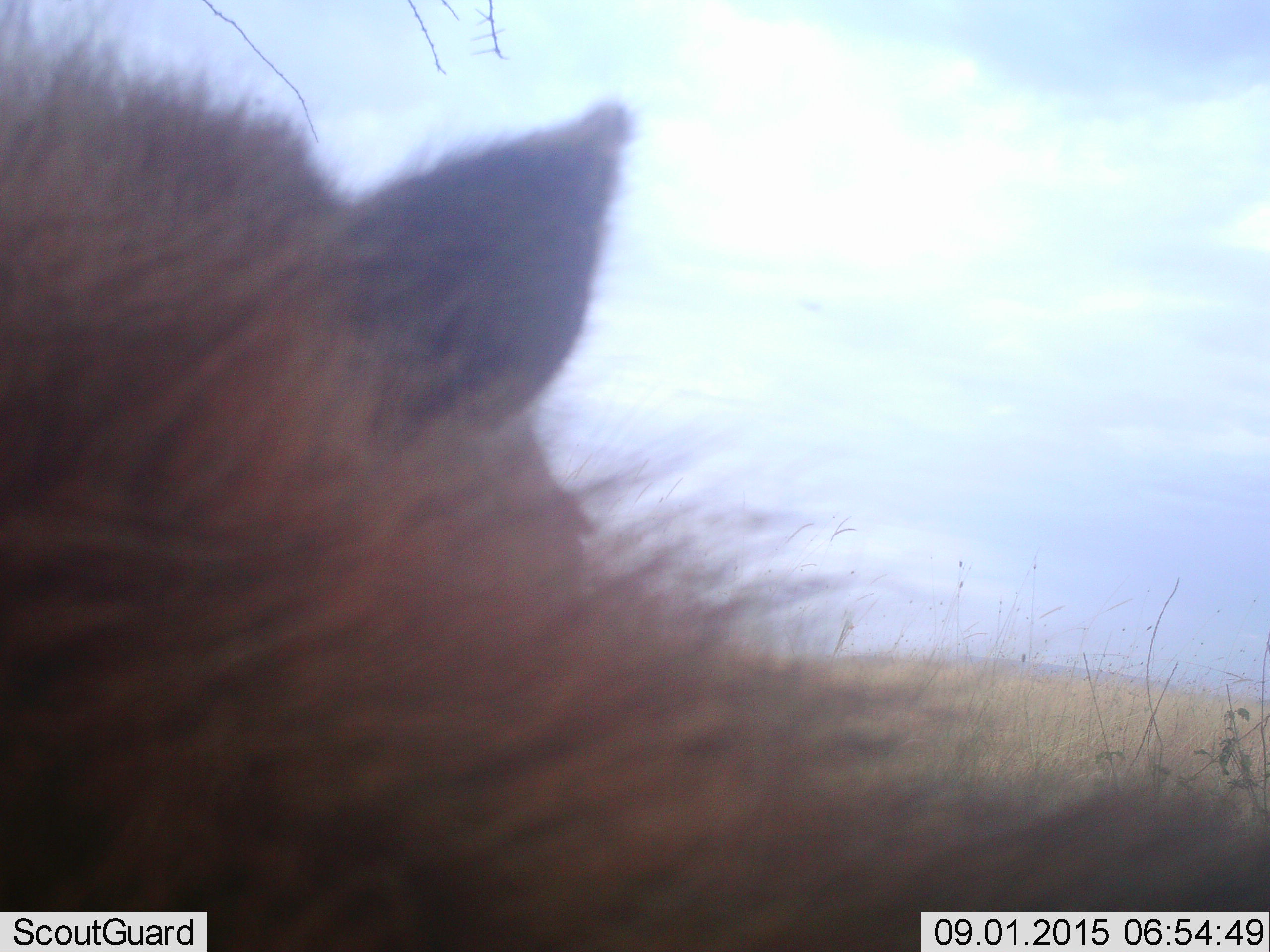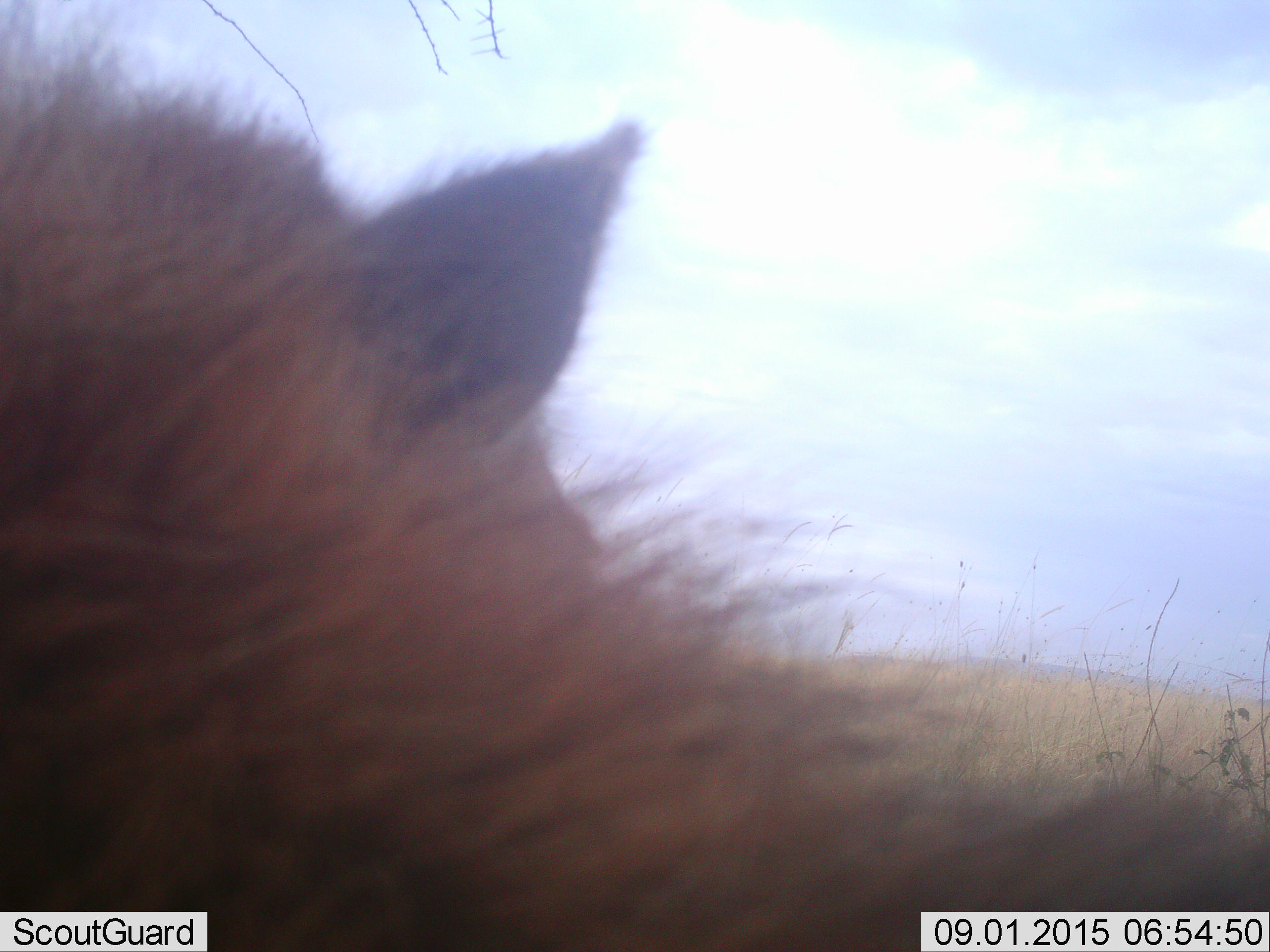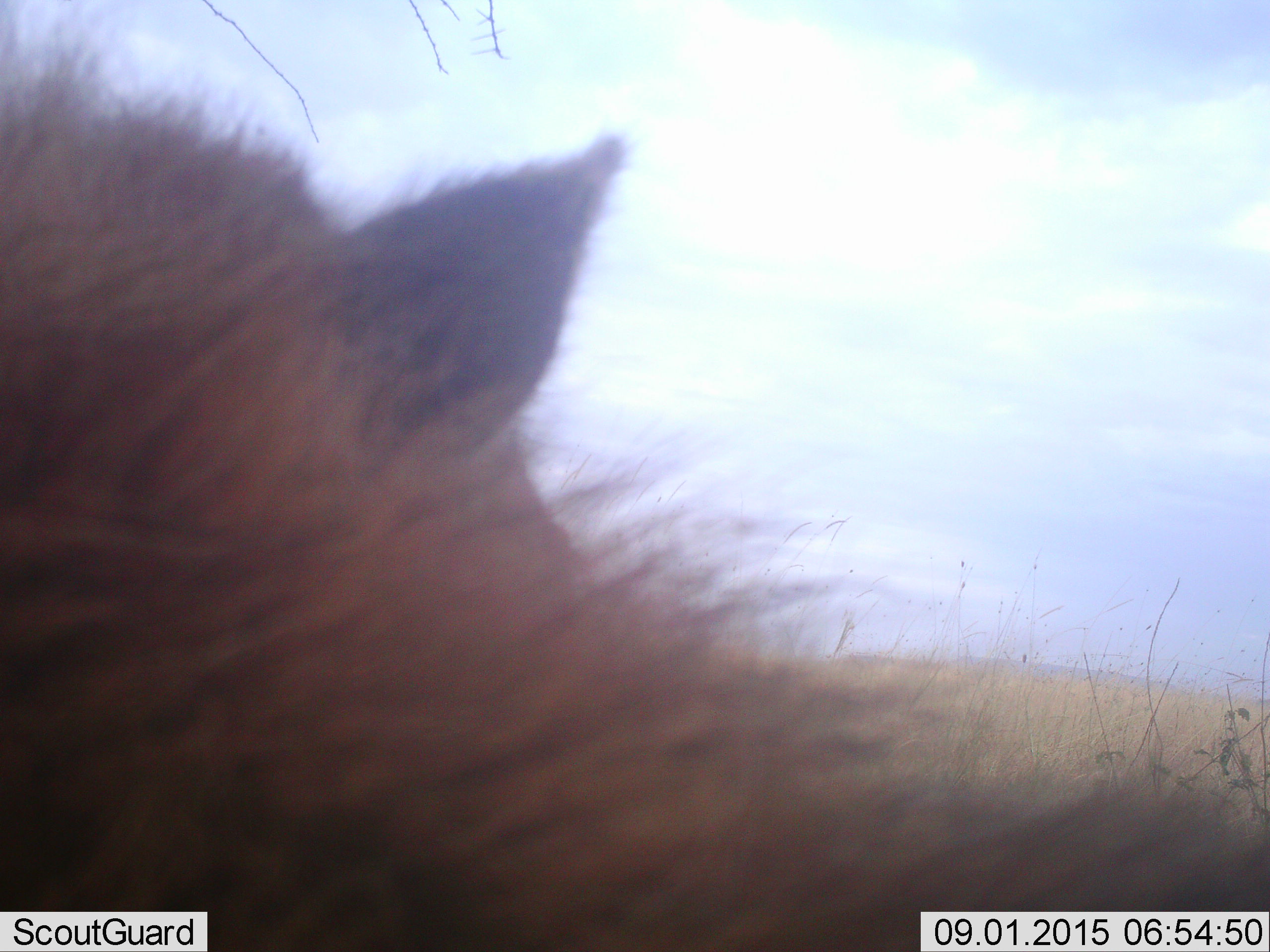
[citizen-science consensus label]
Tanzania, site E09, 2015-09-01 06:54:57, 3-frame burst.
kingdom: Animalia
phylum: Chordata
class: Mammalia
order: Carnivora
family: Hyaenidae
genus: Crocuta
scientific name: Crocuta crocuta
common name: spotted hyena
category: hyenaspotted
Hyenaspotted (spotted hyena) (Crocuta crocuta), count 1. Behavior (volunteer vote fractions): standing 100%, resting 0%, moving 0%, interacting 0%. Young present (vote fraction): 0%. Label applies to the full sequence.